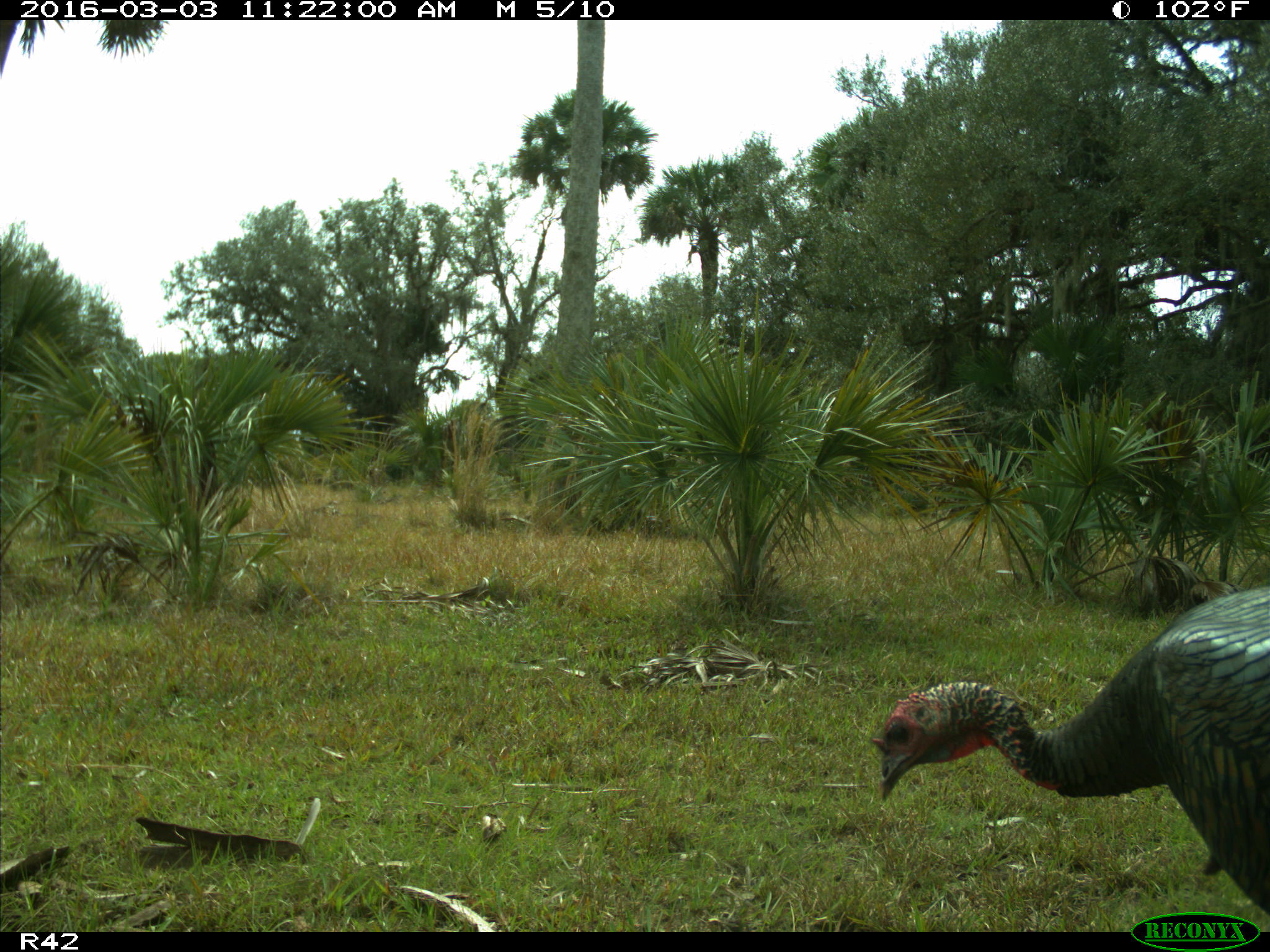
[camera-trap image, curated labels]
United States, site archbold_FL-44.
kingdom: Animalia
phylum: Chordata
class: Aves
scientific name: Aves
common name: birds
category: unidentified bird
Unidentified bird (birds) (Aves).